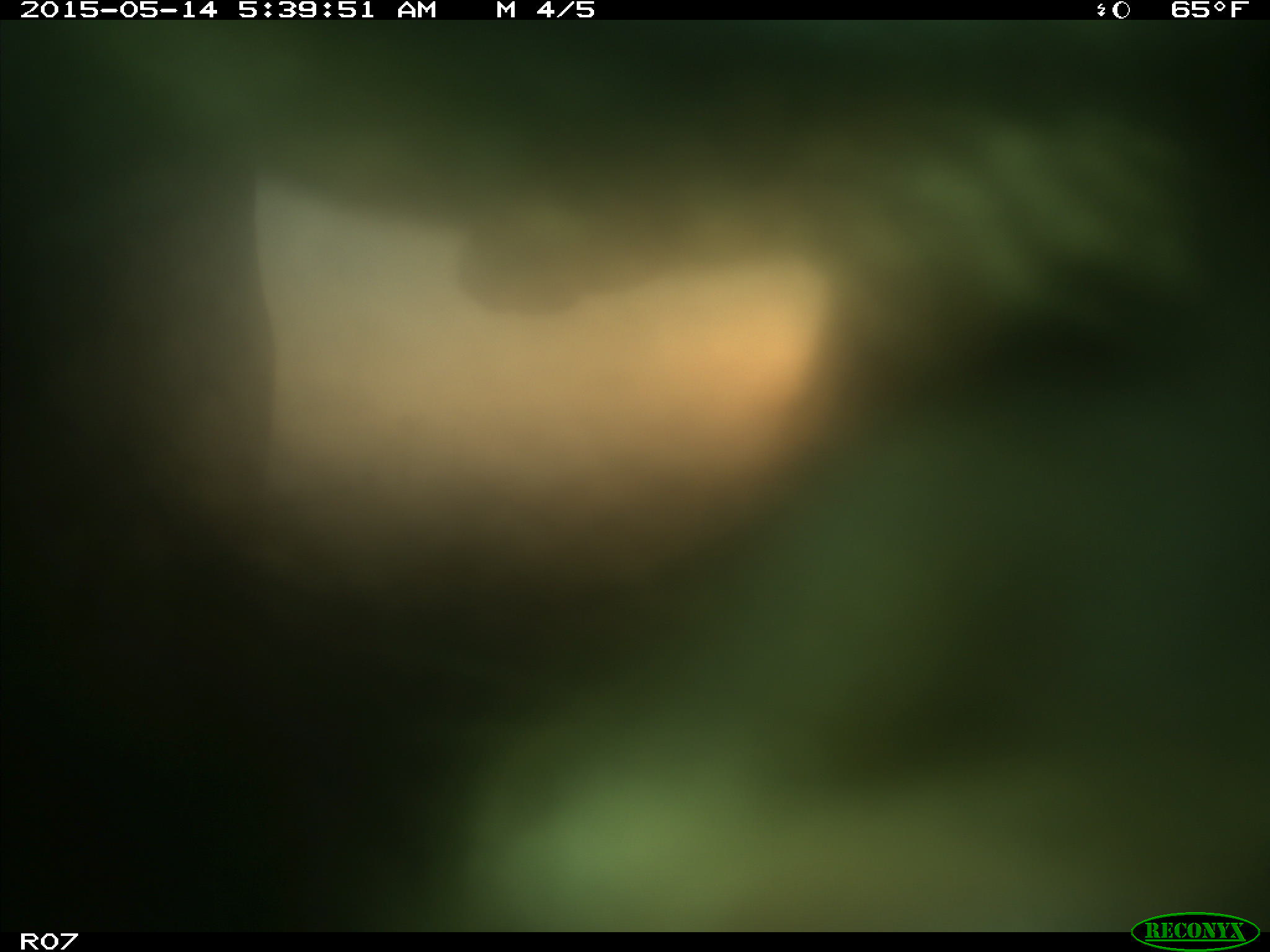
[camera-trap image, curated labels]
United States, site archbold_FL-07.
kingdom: Animalia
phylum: Chordata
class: Mammalia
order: Artiodactyla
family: Bovidae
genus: Bos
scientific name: Bos taurus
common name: domestic cow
Bos taurus (domestic cow).